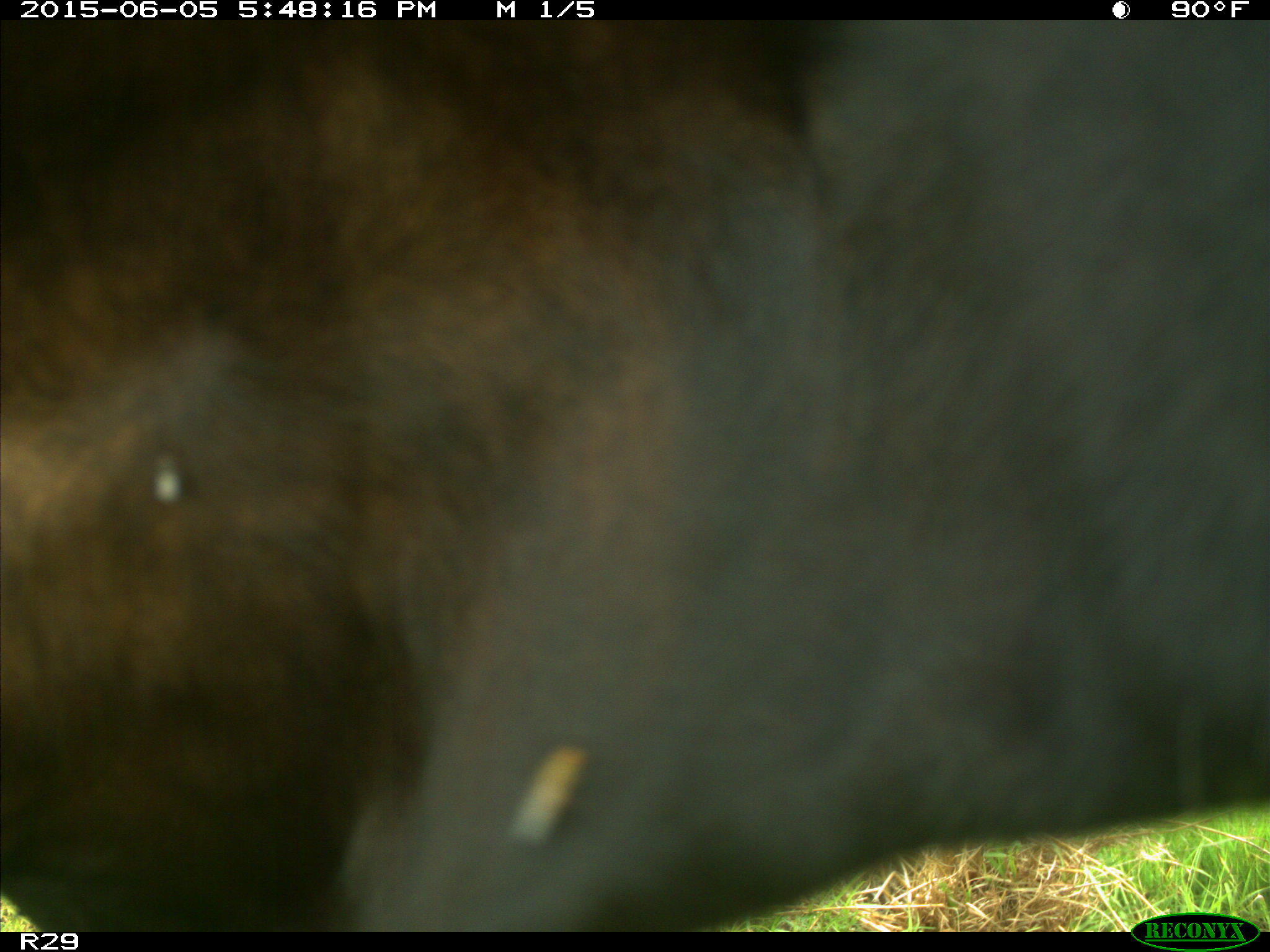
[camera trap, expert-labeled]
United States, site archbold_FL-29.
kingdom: Animalia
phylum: Chordata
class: Mammalia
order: Artiodactyla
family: Bovidae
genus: Bos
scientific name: Bos taurus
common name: domestic cow